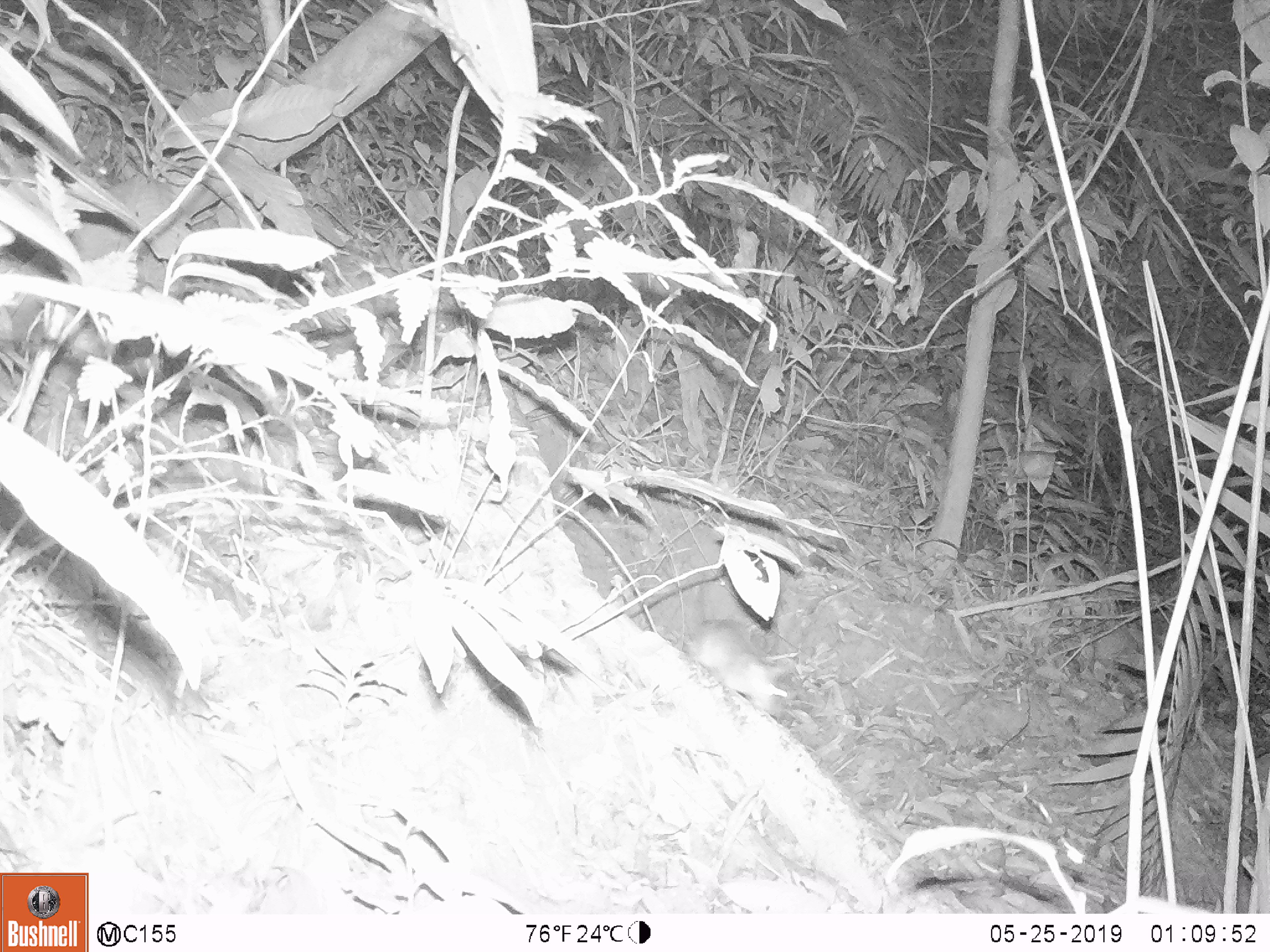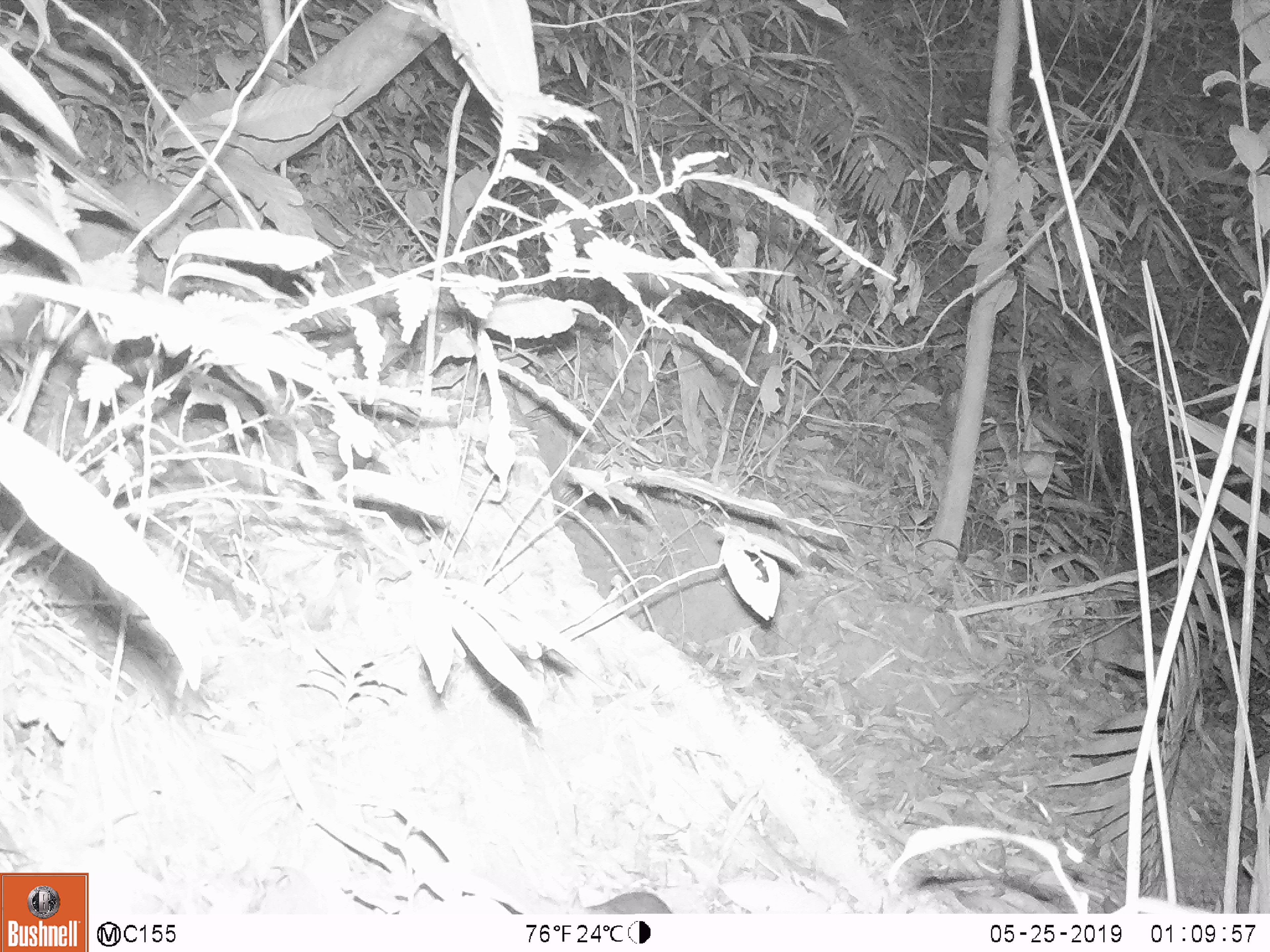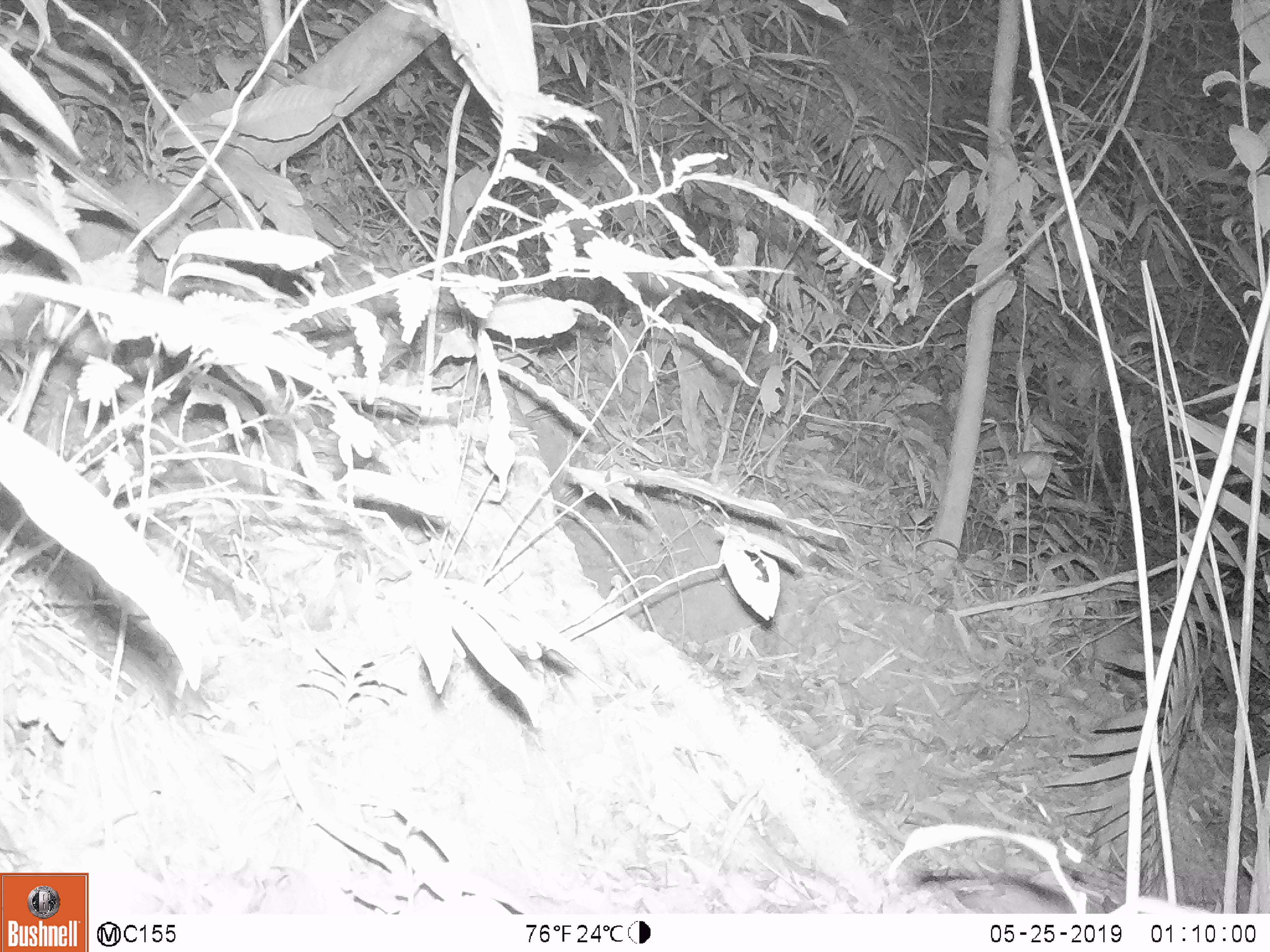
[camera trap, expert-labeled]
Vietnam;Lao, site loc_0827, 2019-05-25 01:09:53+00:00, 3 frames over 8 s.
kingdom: Animalia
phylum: Chordata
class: Mammalia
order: Rodentia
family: Muridae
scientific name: Muridae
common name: old-world mice and rats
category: unidentified murid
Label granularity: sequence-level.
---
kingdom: Animalia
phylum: Chordata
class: Mammalia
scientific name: Mammalia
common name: mammal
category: unidentified small mammal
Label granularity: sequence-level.